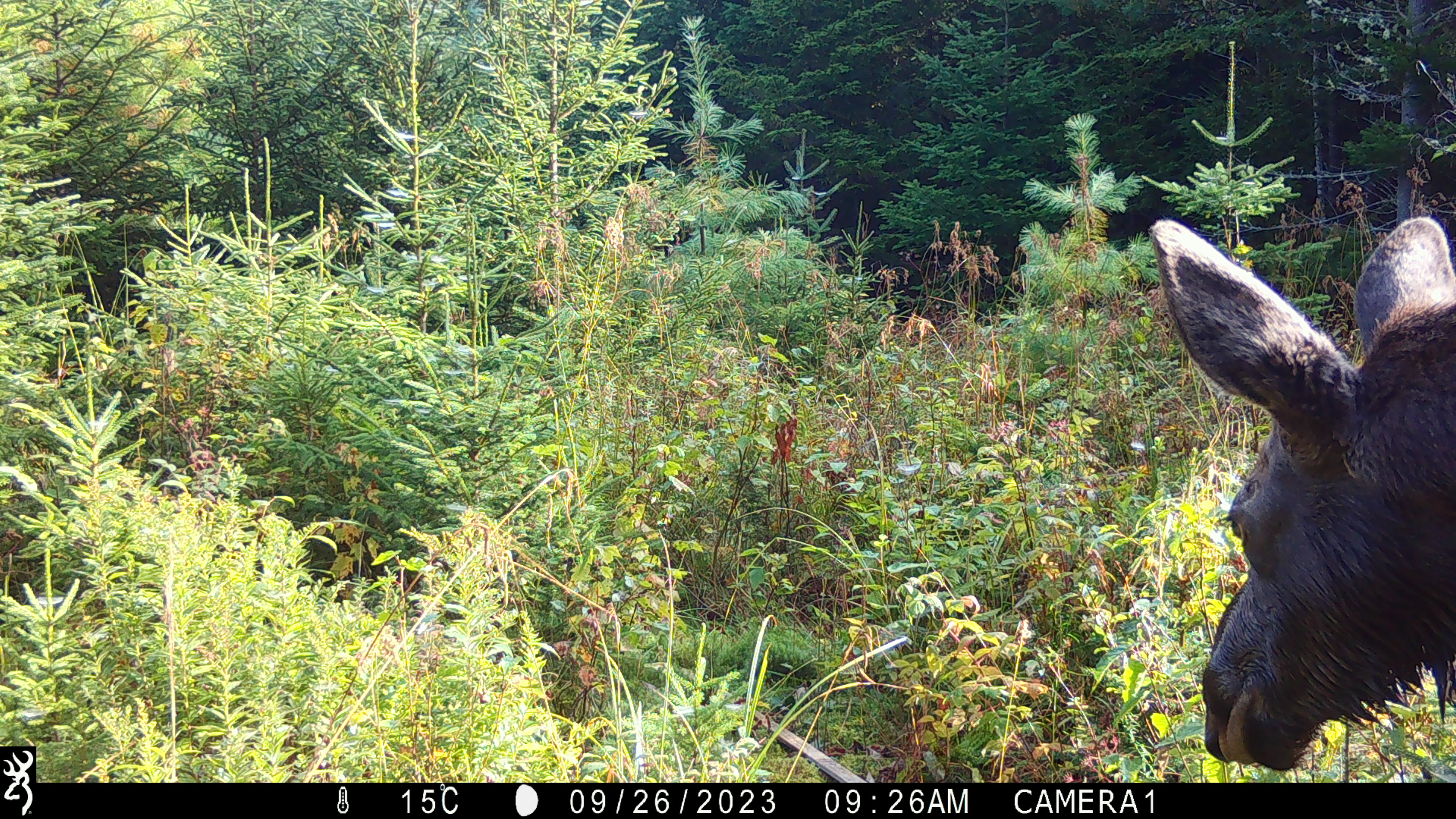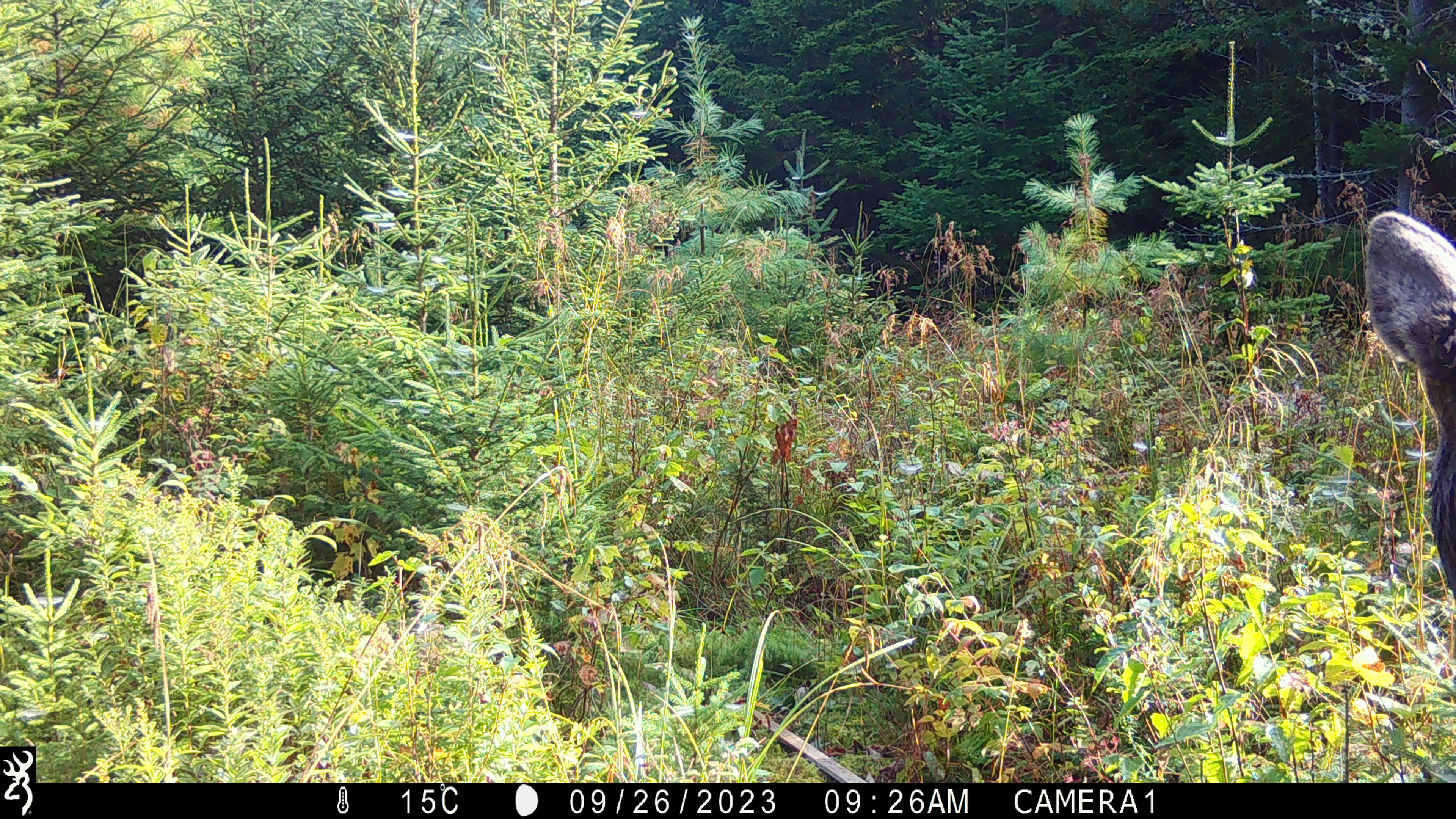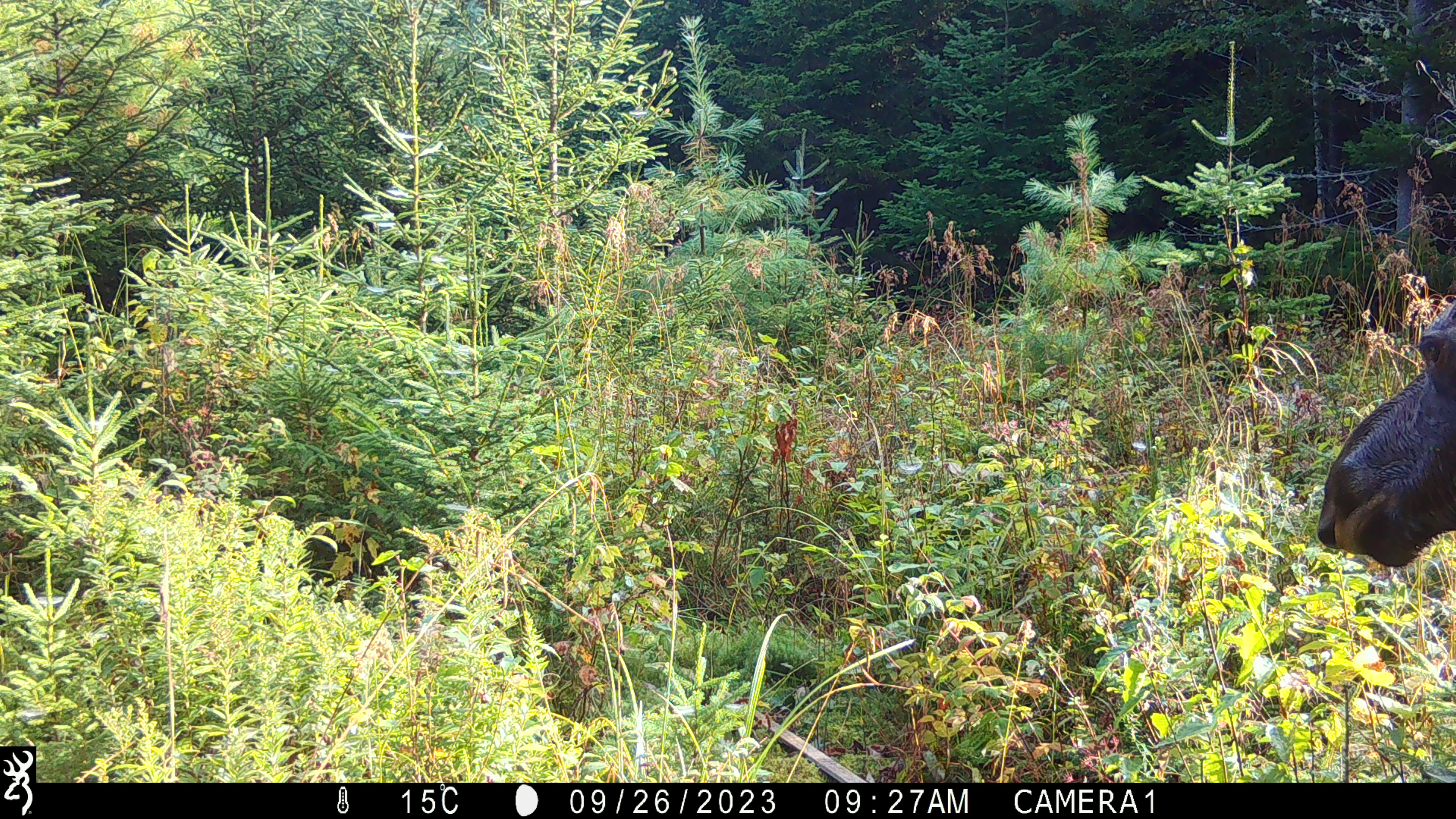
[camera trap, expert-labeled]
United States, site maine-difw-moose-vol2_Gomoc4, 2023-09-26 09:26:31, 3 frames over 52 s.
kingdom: Animalia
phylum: Chordata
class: Mammalia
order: Artiodactyla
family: Cervidae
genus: Alces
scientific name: Alces alces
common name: moose